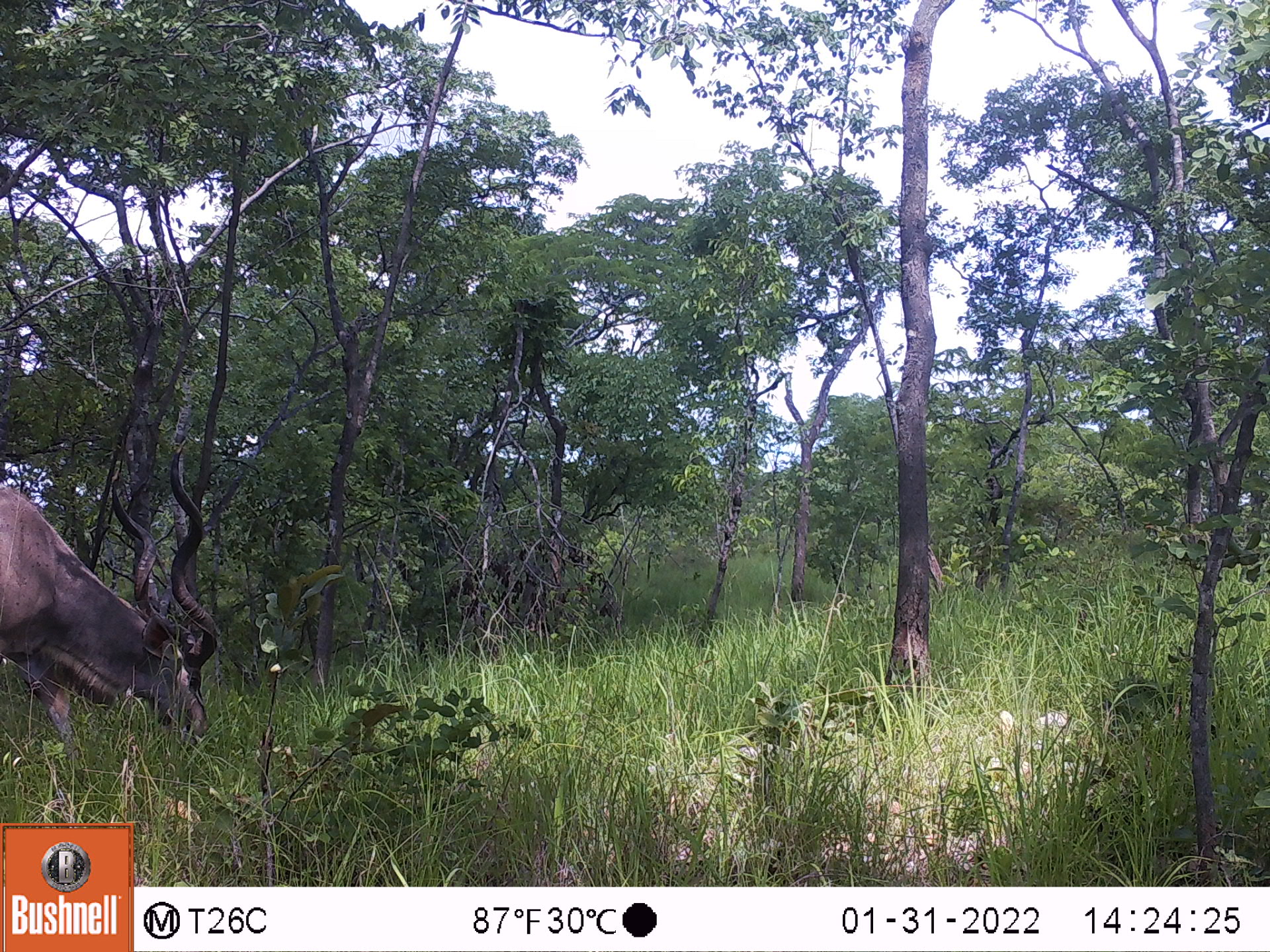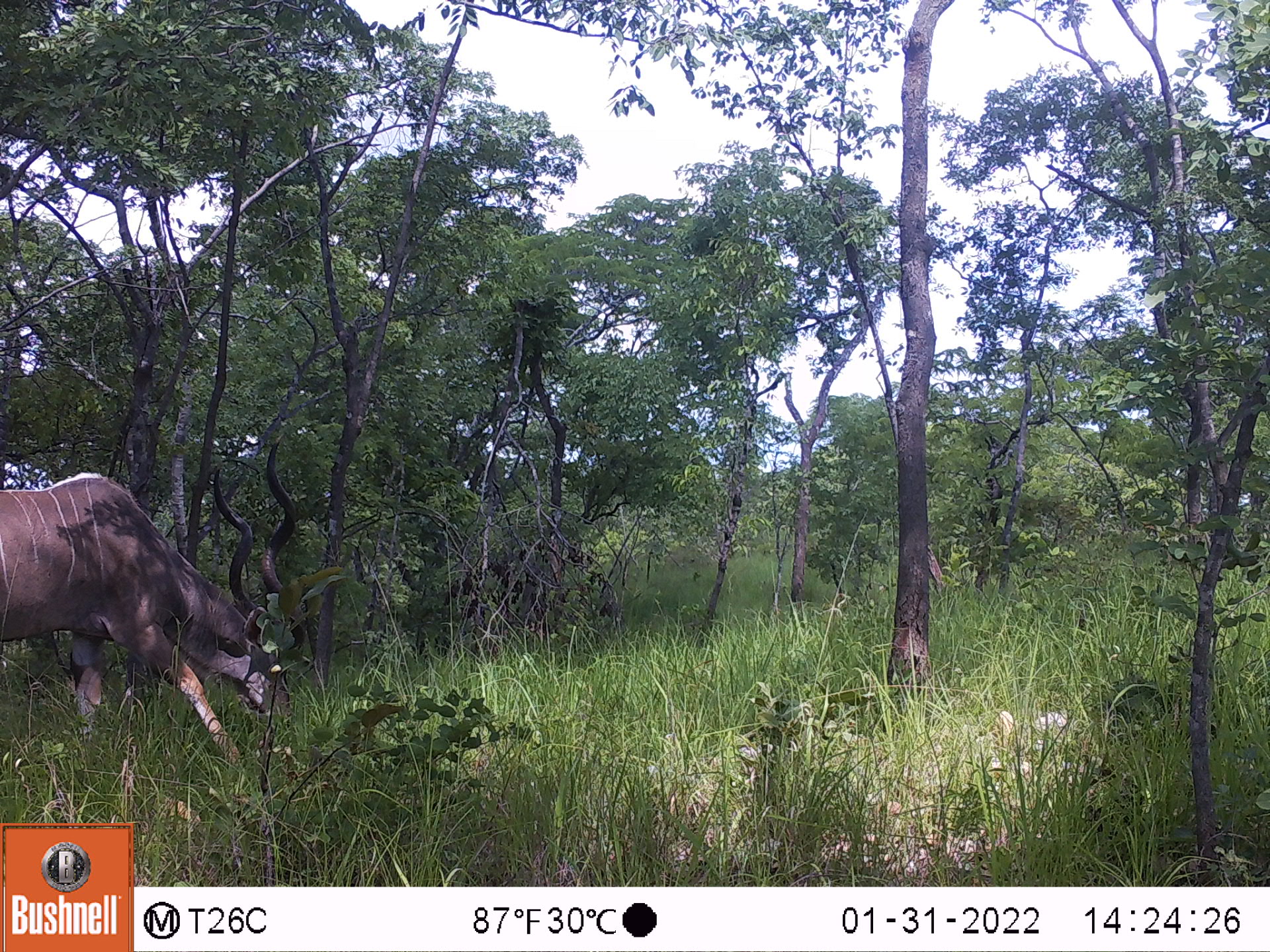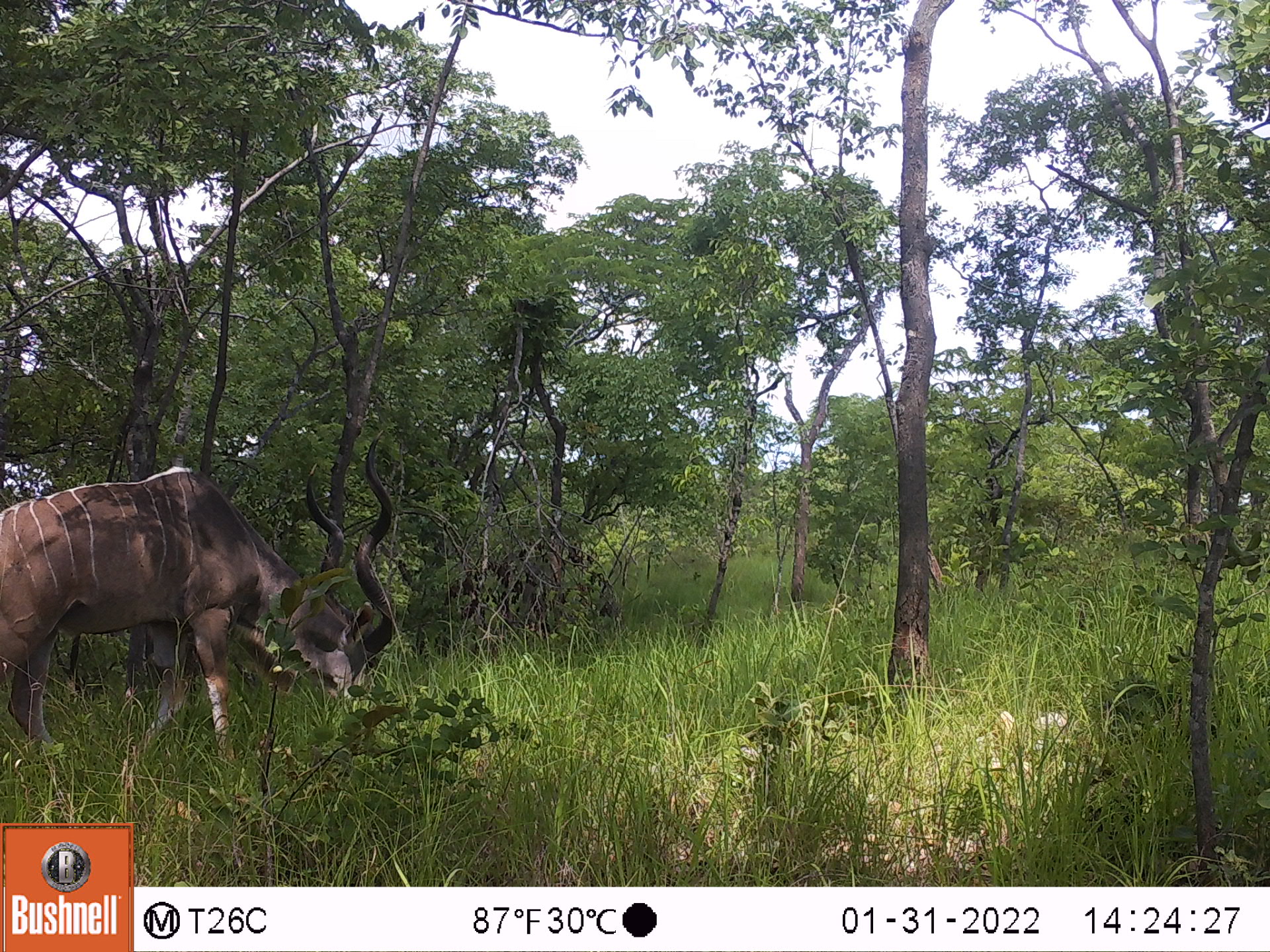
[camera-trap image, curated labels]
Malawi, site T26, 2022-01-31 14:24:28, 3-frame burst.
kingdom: Animalia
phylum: Chordata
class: Mammalia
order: Artiodactyla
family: Bovidae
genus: Tragelaphus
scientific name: Tragelaphus strepsiceros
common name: greater kudu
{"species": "greater kudu (Tragelaphus strepsiceros)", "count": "1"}